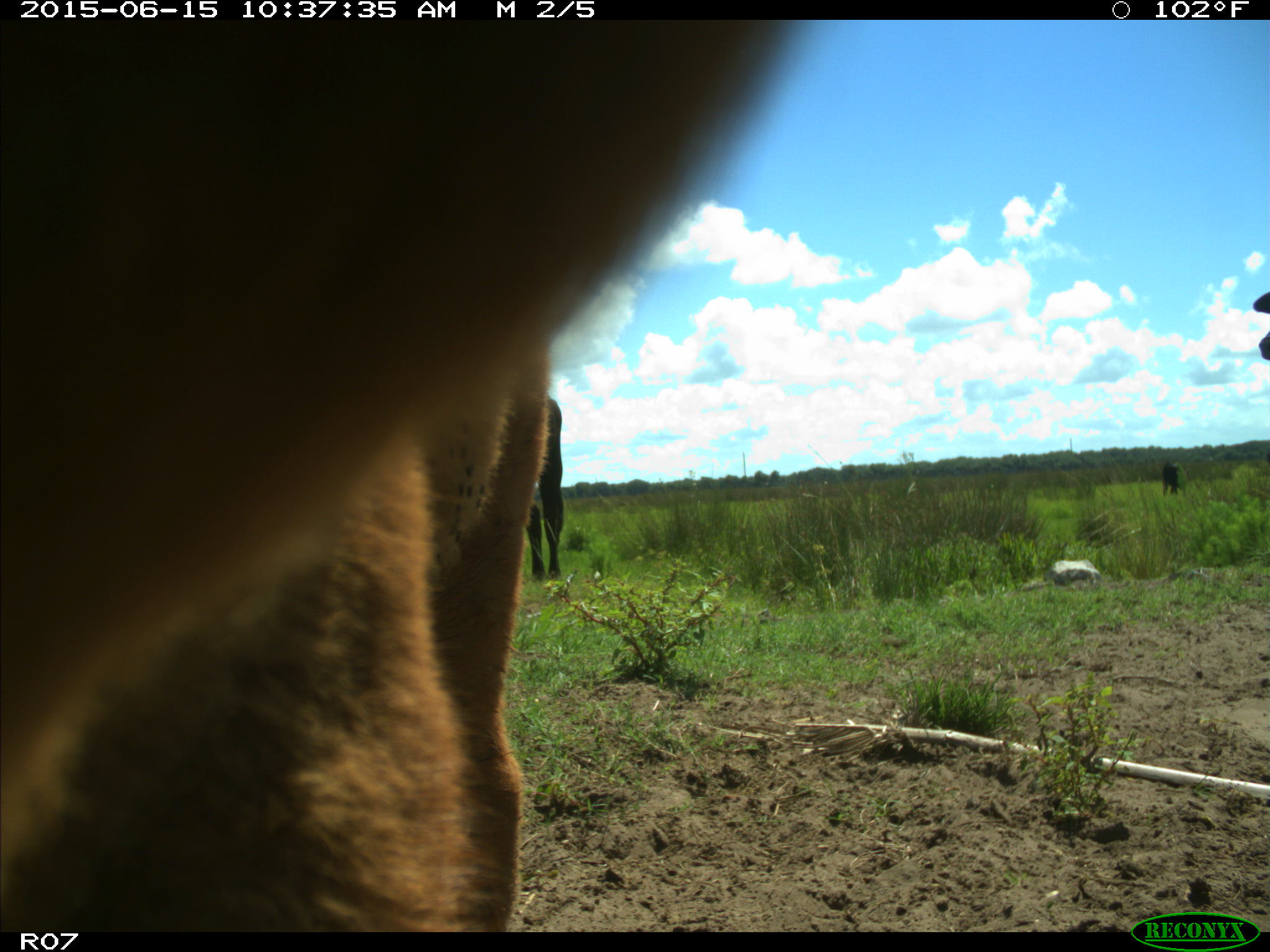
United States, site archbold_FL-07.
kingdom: Animalia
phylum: Chordata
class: Mammalia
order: Artiodactyla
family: Bovidae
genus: Bos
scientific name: Bos taurus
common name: domestic cow